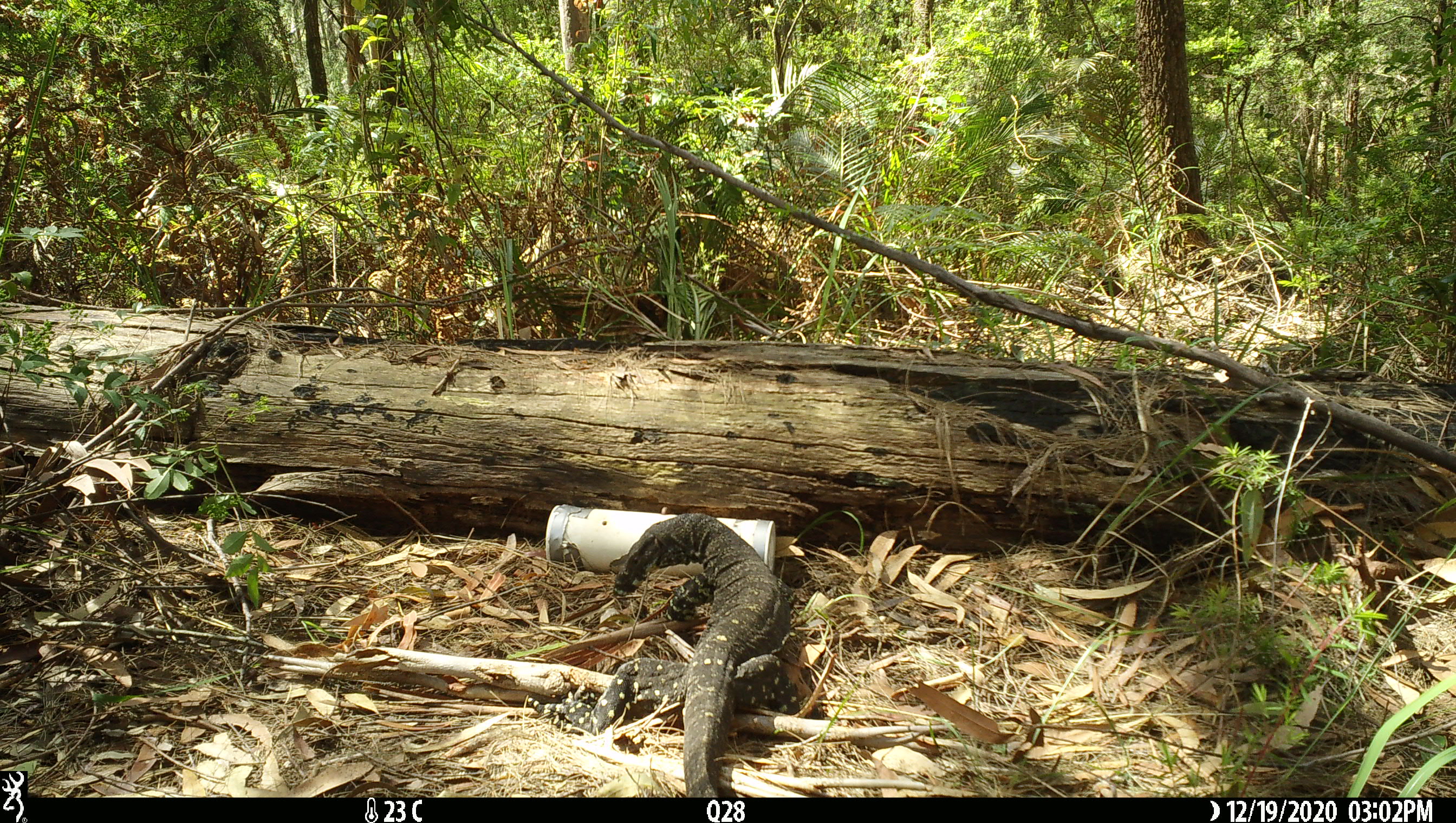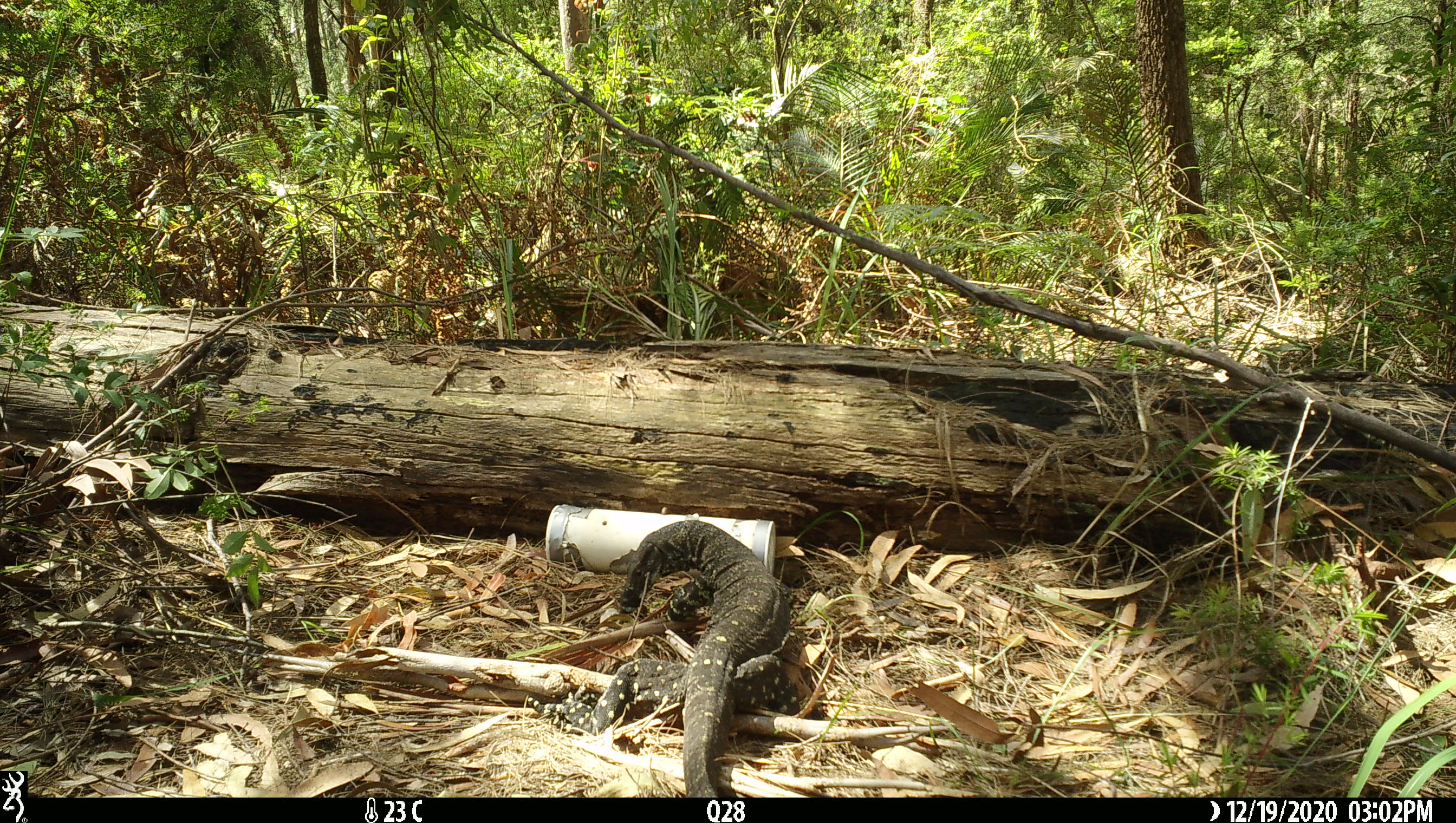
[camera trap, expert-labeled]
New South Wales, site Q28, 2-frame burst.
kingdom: Animalia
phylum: Chordata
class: Reptilia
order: Squamata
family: Varanidae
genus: Varanus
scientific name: Varanus varius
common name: lace monitor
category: goanna